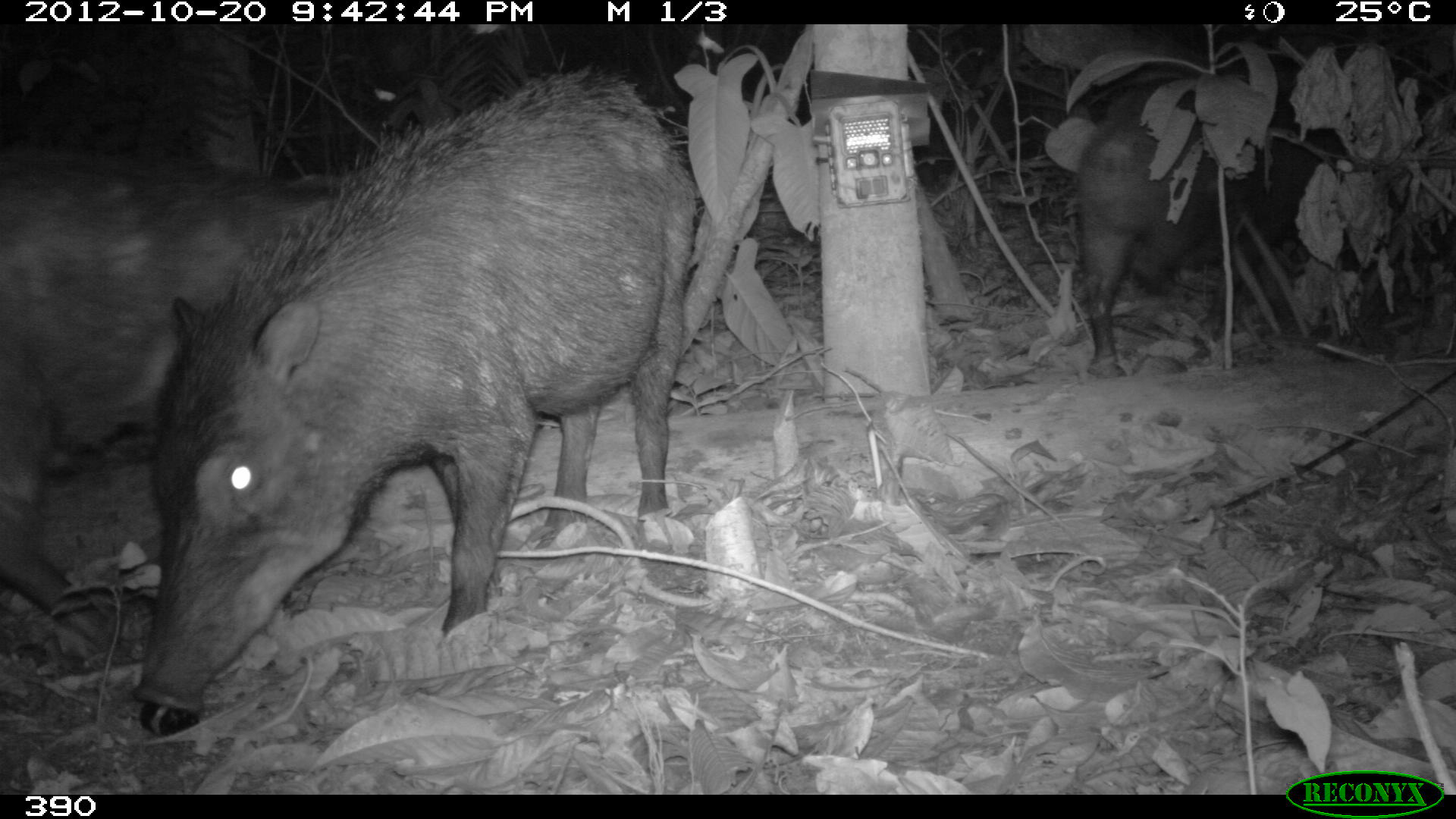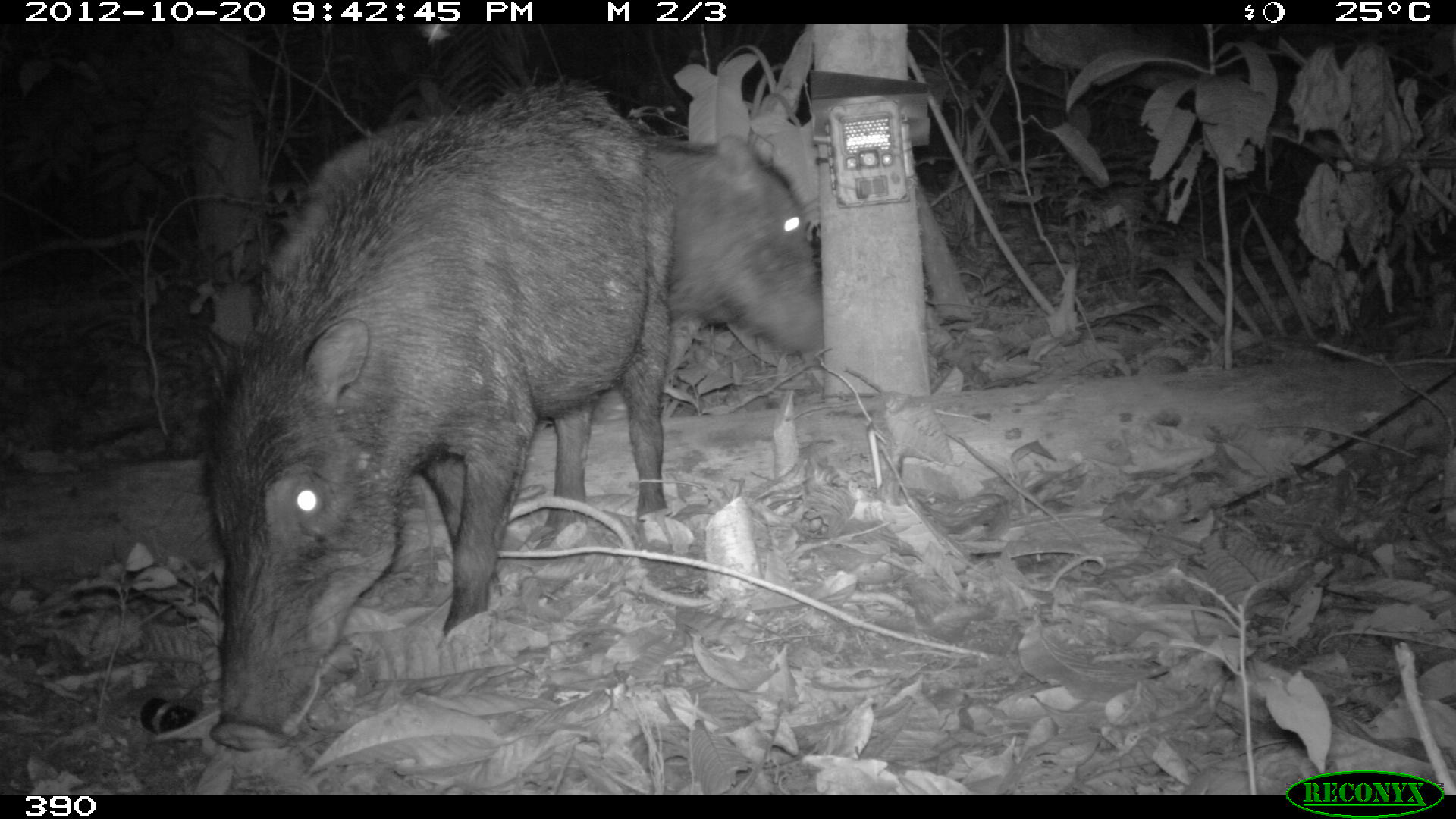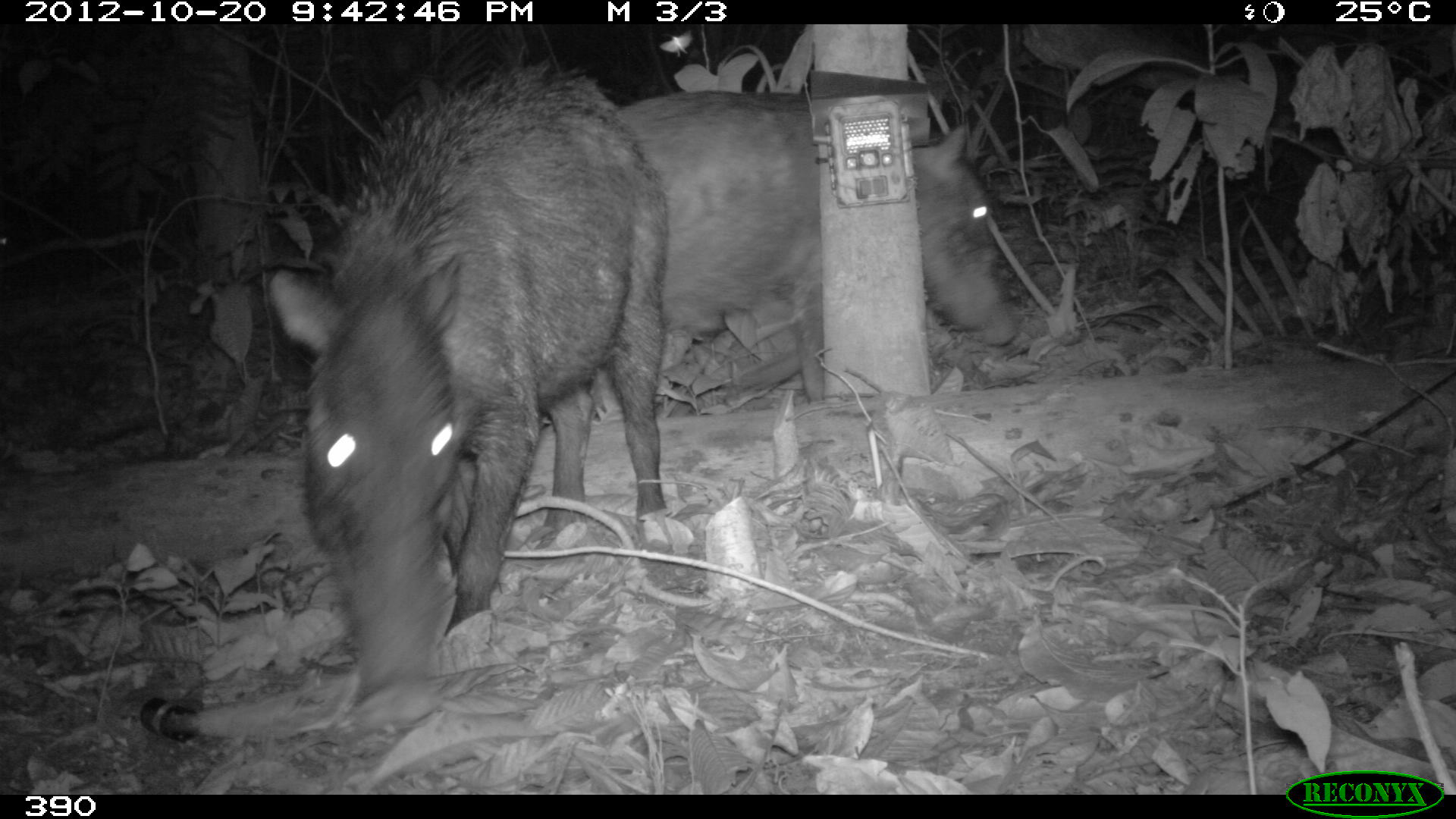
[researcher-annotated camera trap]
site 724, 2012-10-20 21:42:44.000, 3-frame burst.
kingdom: Animalia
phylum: Chordata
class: Mammalia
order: Artiodactyla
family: Tayassuidae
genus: Tayassu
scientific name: Tayassu pecari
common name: white-lipped peccary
Tayassu pecari (white-lipped peccary).